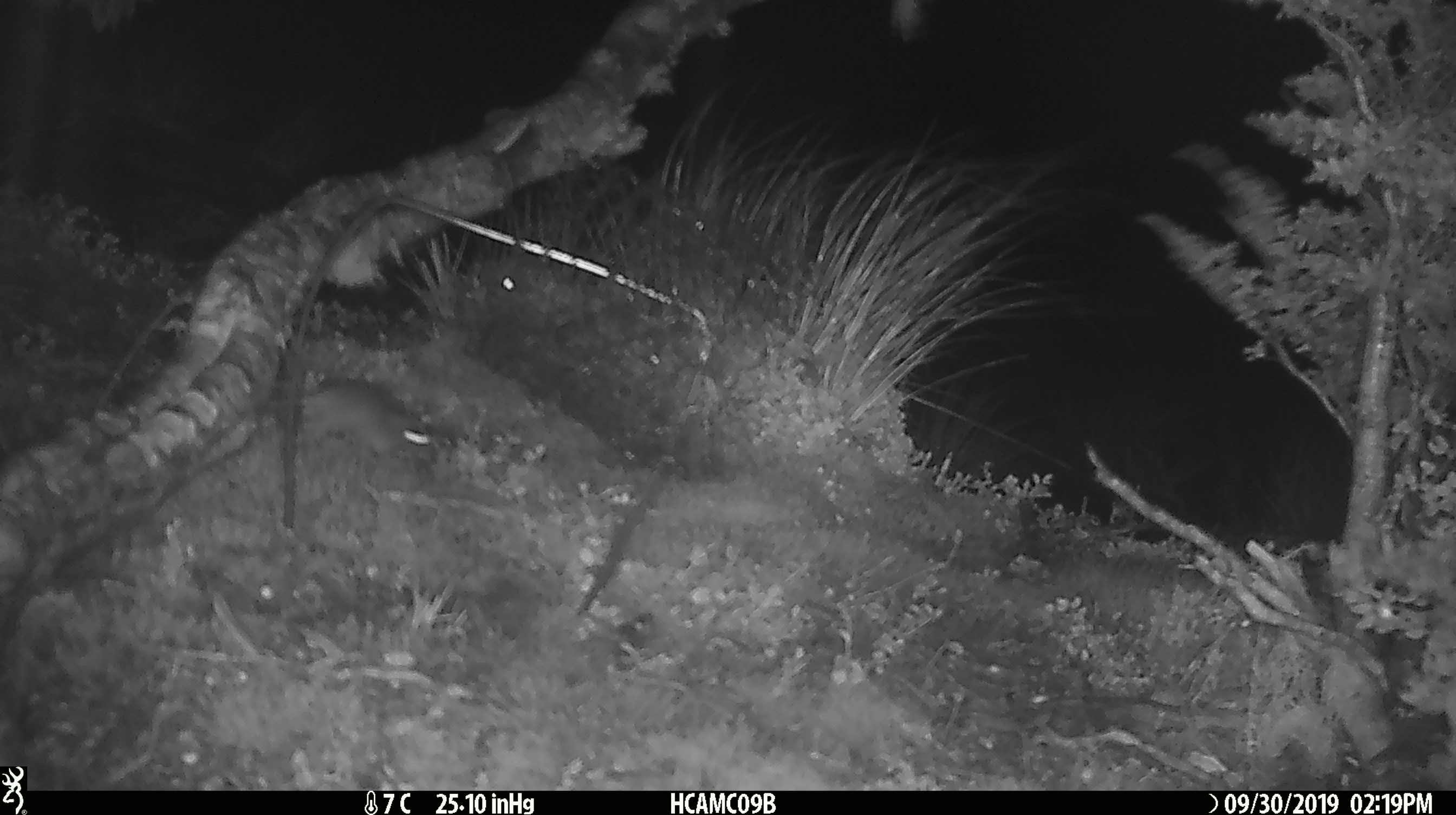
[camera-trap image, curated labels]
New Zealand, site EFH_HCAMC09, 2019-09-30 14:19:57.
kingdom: Animalia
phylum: Chordata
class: Mammalia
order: Rodentia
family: Muridae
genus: Mus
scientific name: Mus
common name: mouse